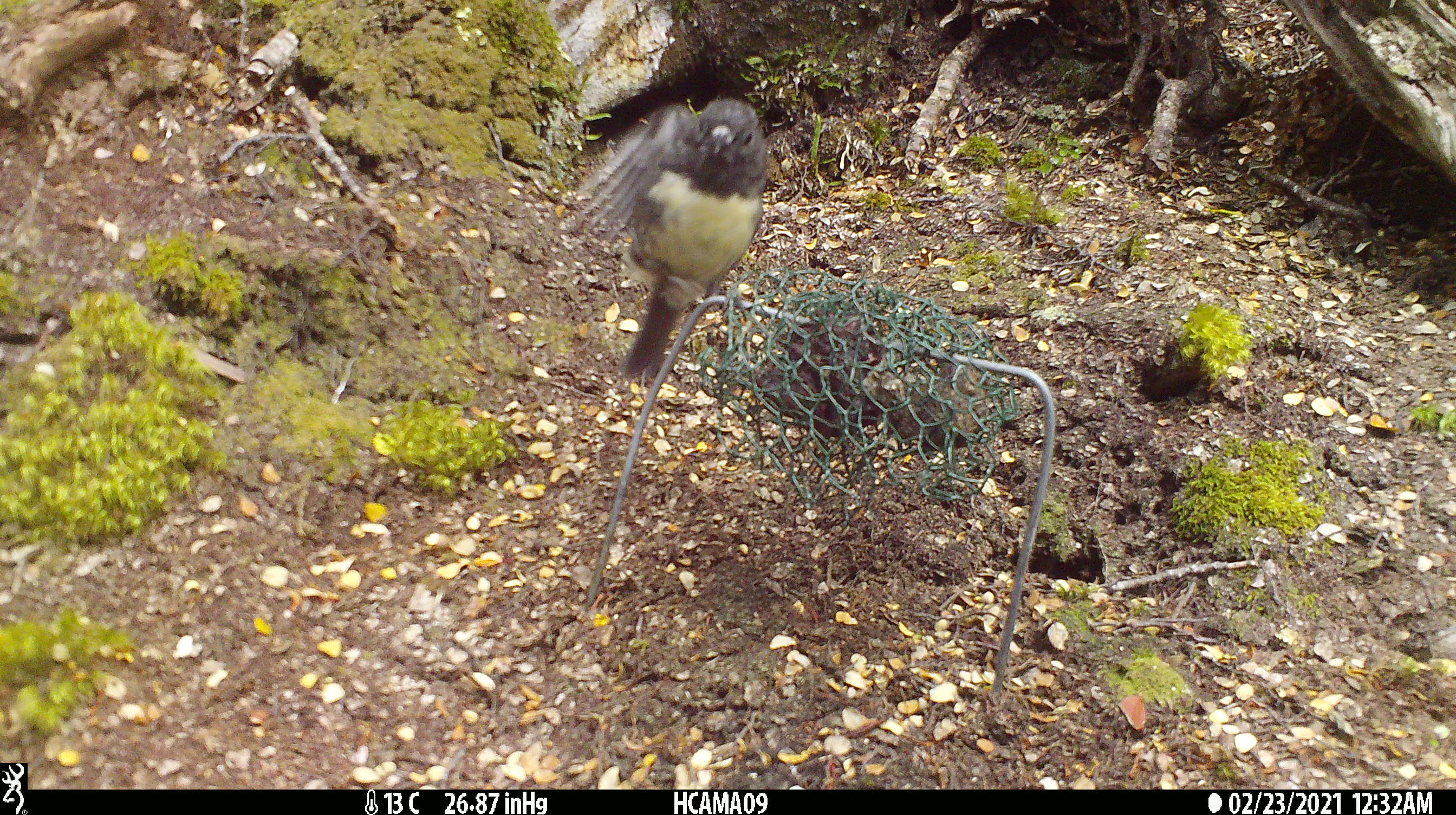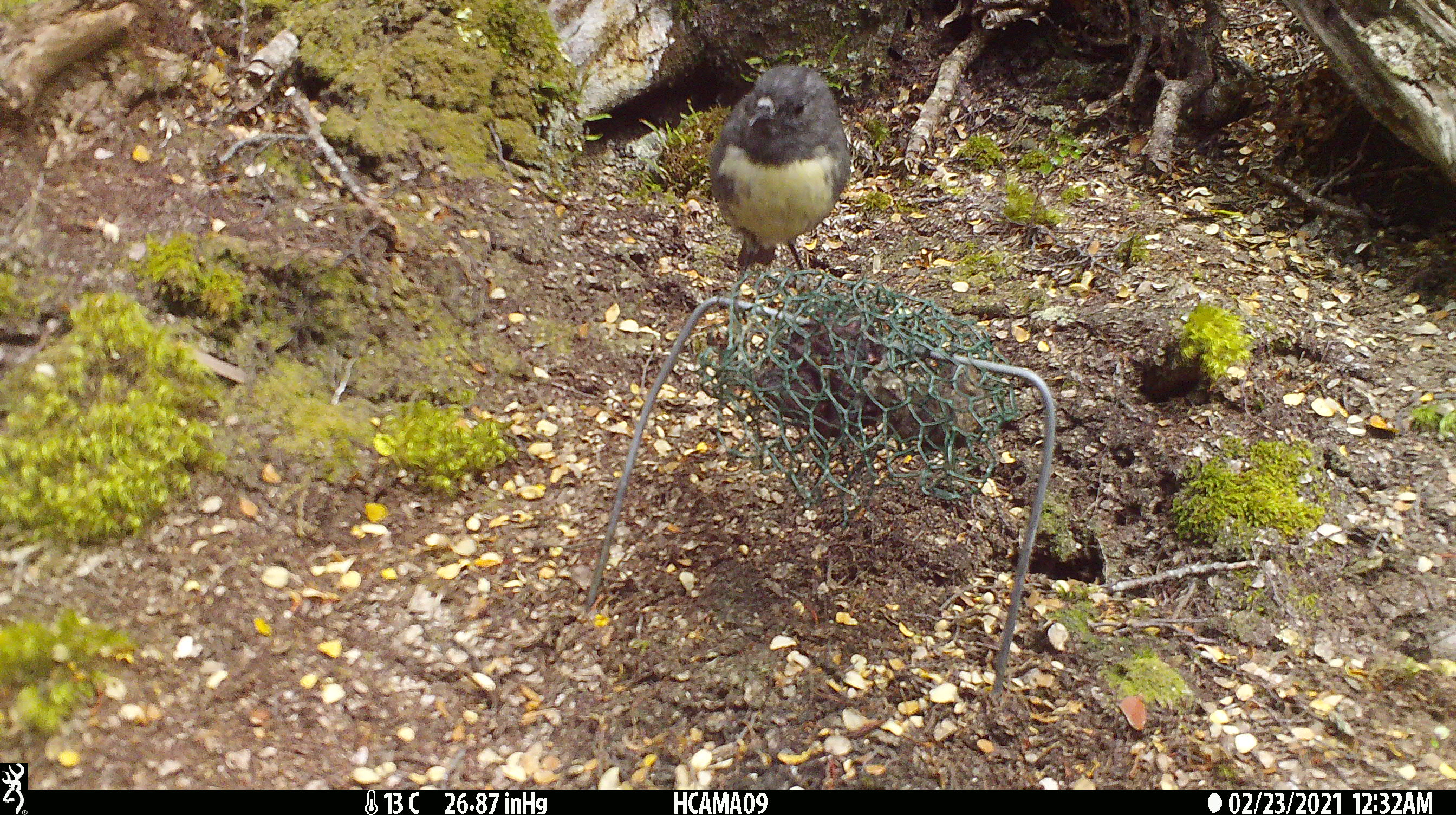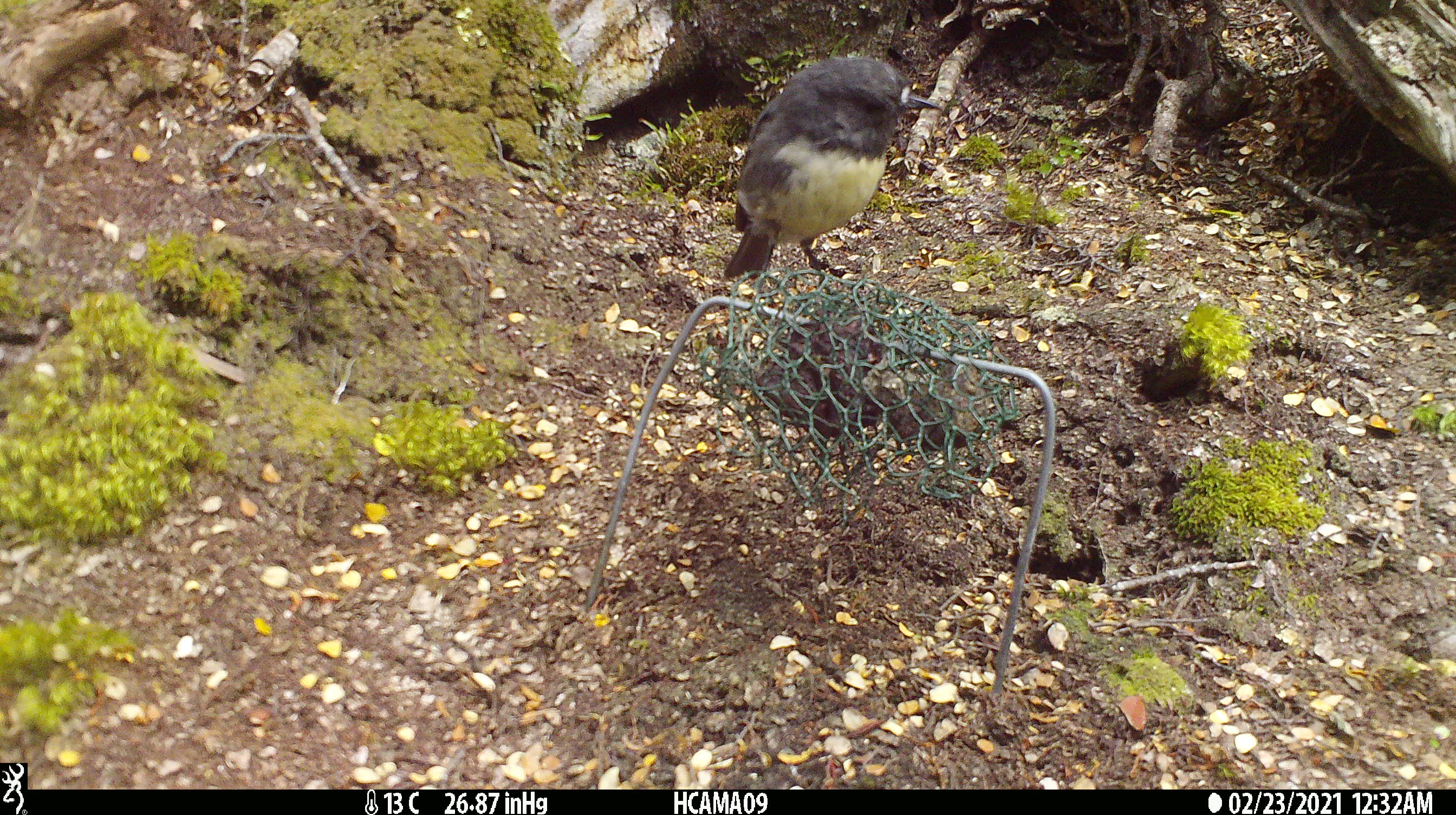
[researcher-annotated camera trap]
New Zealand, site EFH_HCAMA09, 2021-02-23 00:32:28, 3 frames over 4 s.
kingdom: Animalia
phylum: Chordata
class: Aves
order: Passeriformes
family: Petroicidae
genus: Petroica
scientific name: Petroica australis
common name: new zealand robin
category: robin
Robin (new zealand robin) (Petroica australis).